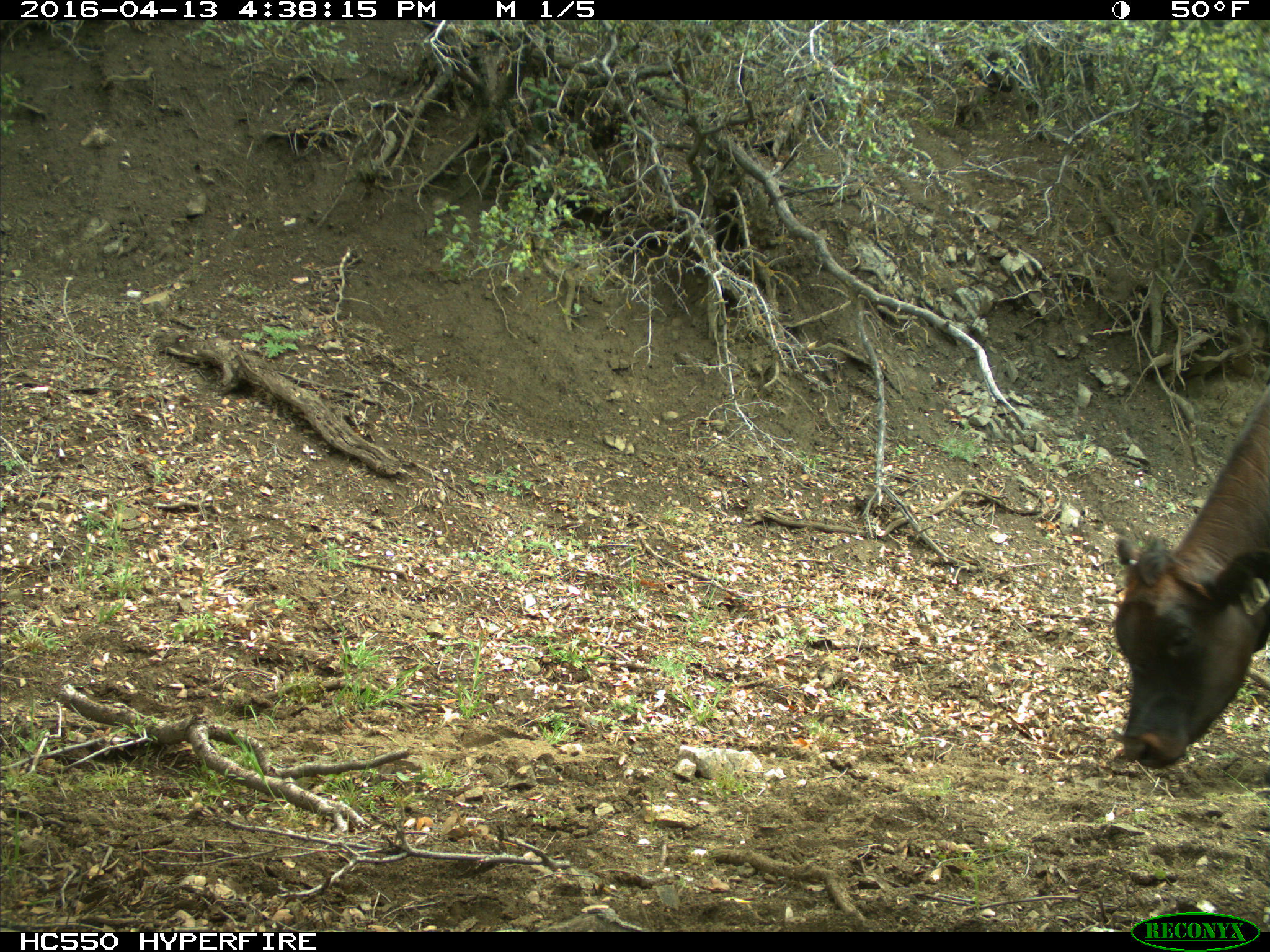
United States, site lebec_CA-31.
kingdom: Animalia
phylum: Chordata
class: Mammalia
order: Artiodactyla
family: Bovidae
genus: Bos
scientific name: Bos taurus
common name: domestic cow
Bos taurus (domestic cow).